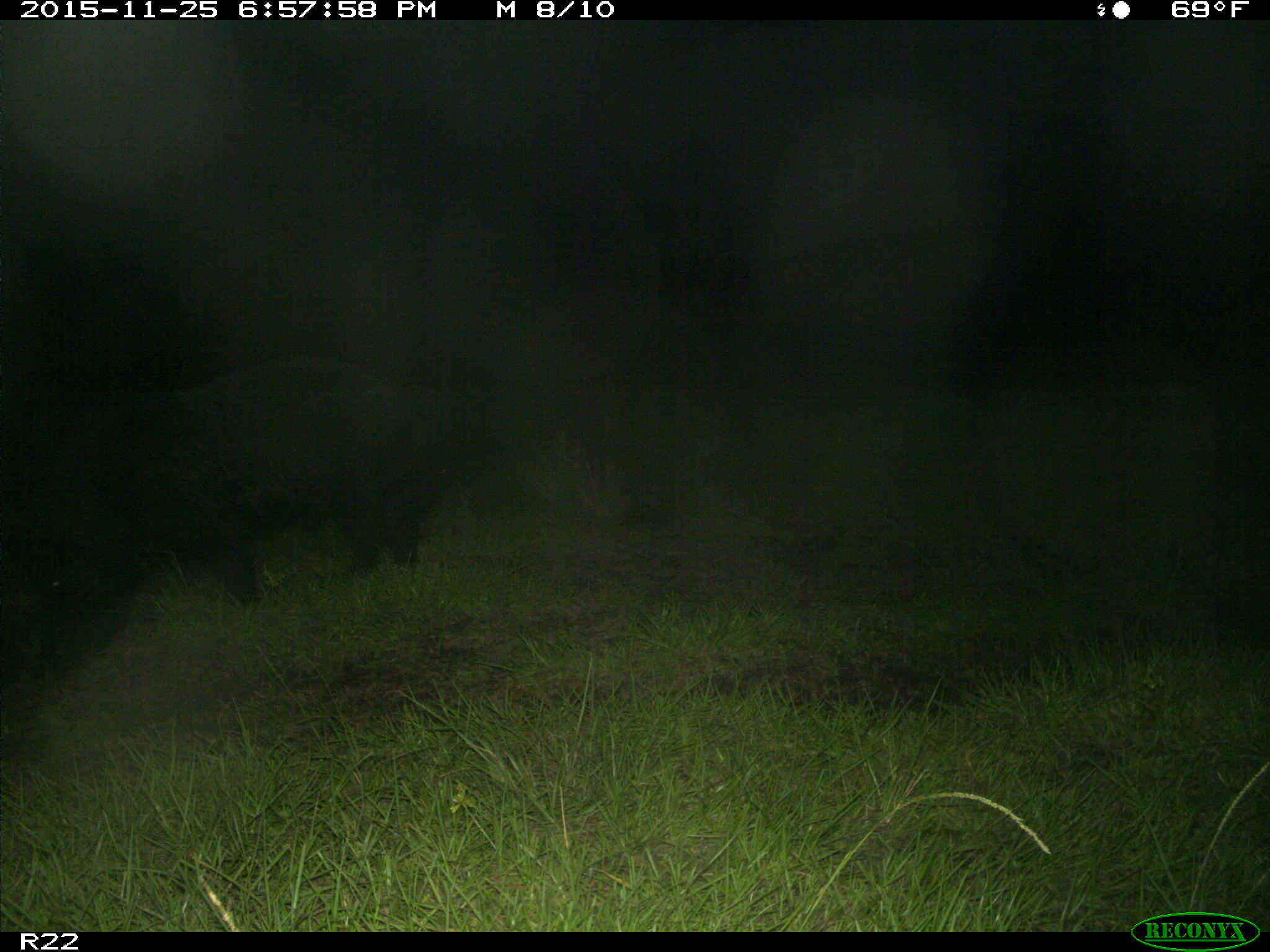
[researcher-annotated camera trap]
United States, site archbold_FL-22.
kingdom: Animalia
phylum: Chordata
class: Mammalia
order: Artiodactyla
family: Suidae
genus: Sus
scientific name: Sus scrofa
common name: wild boar